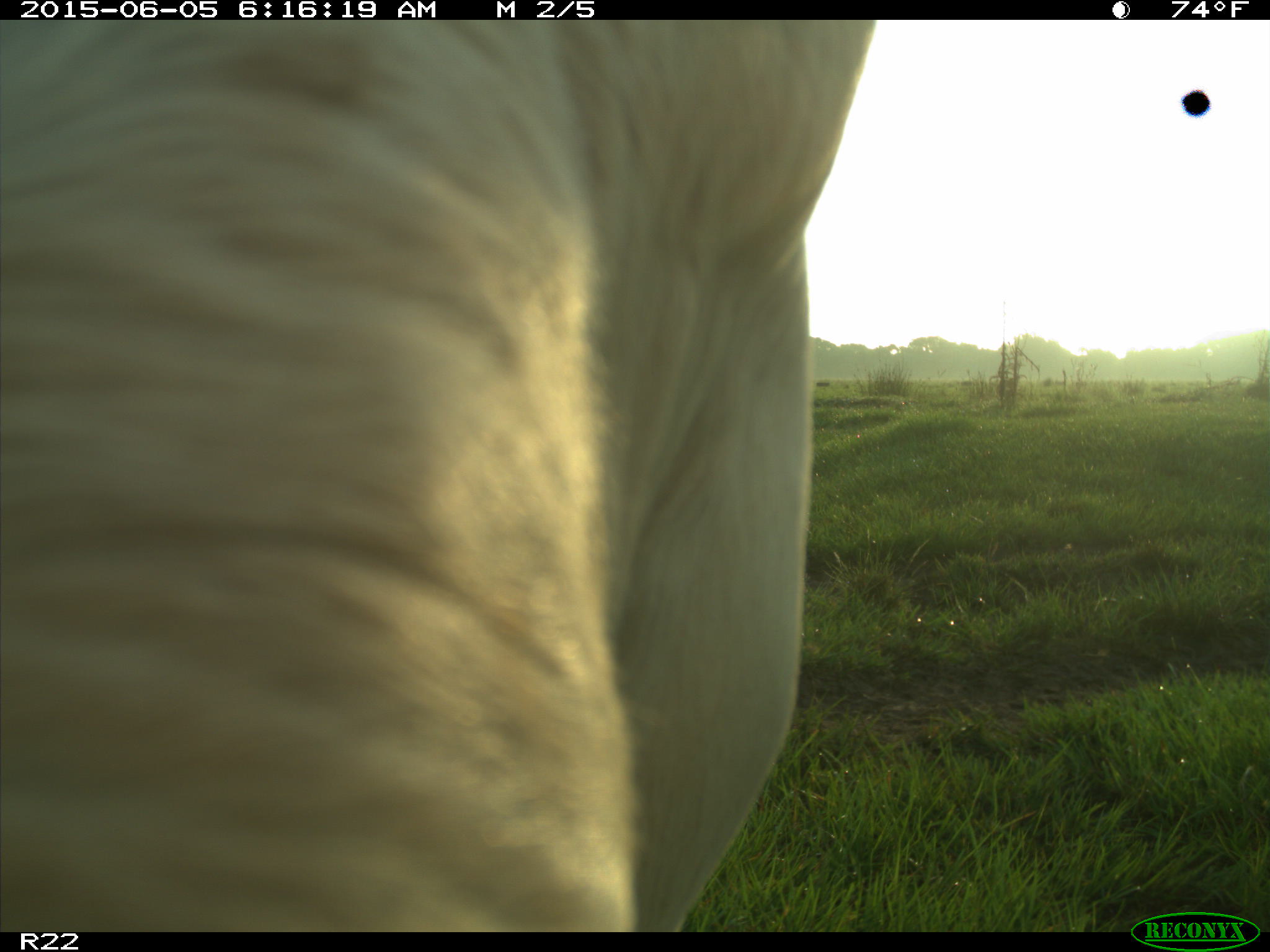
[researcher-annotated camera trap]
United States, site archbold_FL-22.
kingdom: Animalia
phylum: Chordata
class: Mammalia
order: Artiodactyla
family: Bovidae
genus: Bos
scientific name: Bos taurus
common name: domestic cow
Bos taurus (domestic cow).